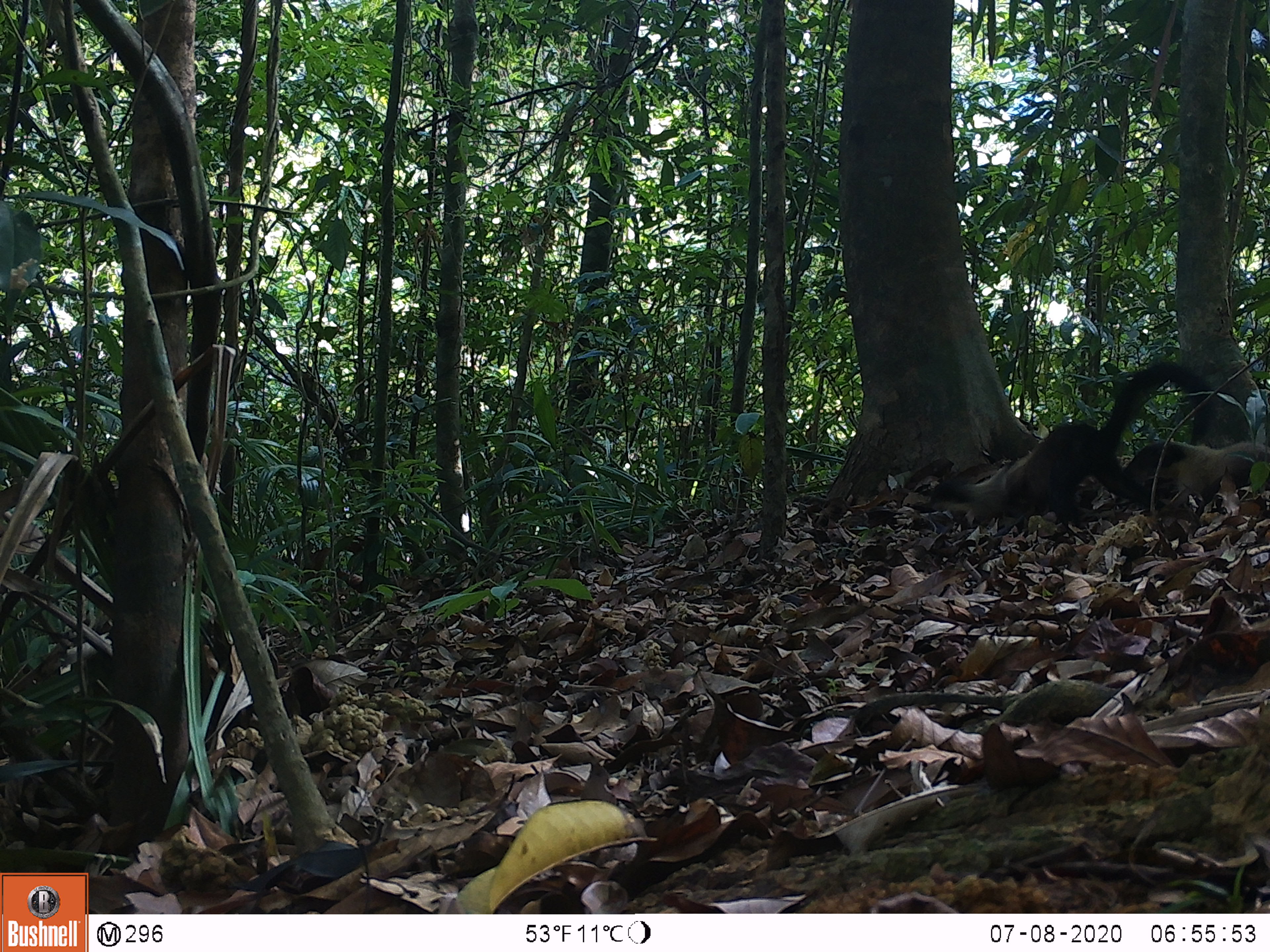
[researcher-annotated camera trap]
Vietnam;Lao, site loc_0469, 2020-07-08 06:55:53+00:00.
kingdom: Animalia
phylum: Chordata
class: Mammalia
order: Carnivora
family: Mustelidae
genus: Martes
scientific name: Martes flavigula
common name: yellow-throated marten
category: yellow throated marten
Yellow throated marten (yellow-throated marten) (Martes flavigula). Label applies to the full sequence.